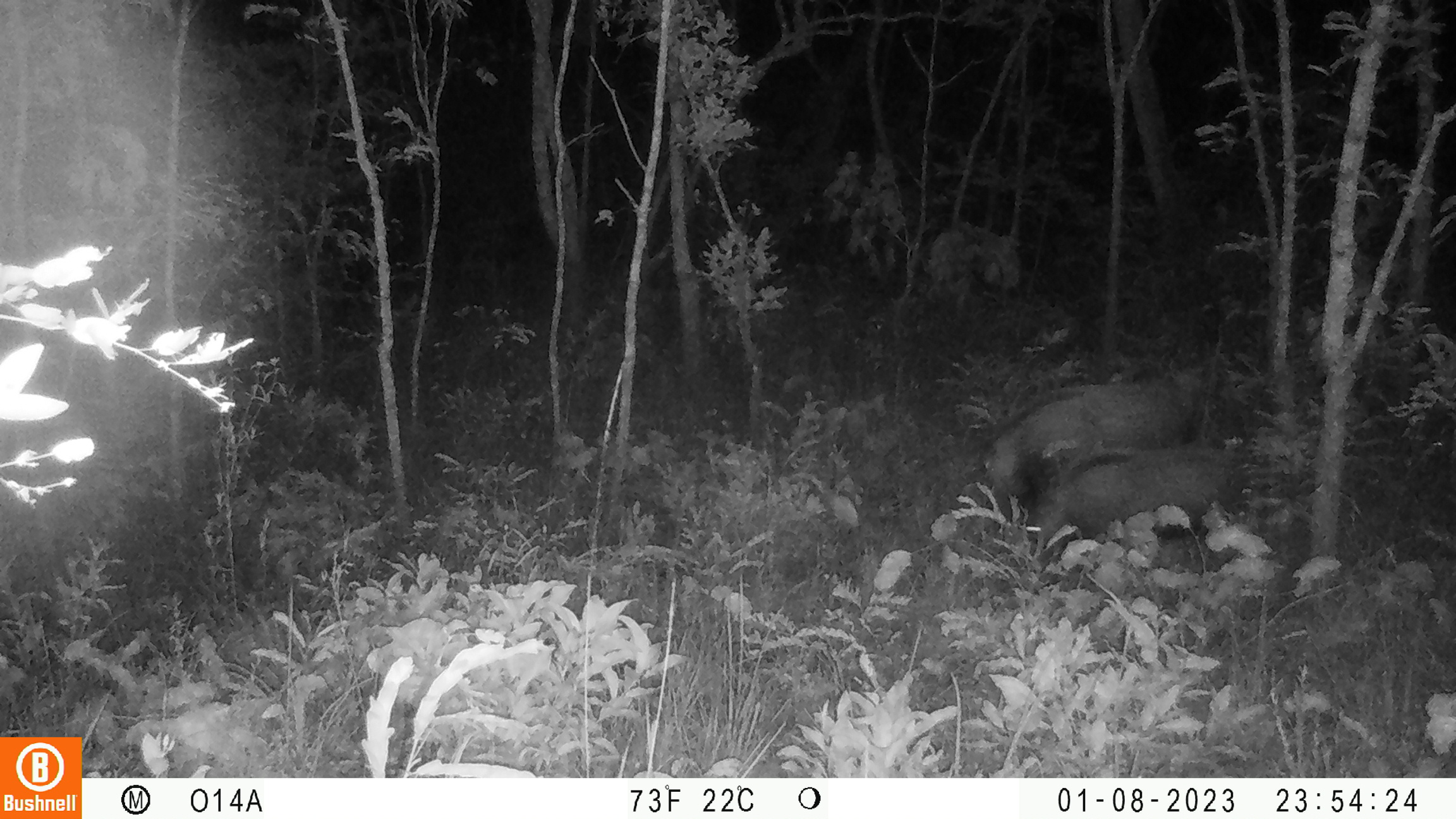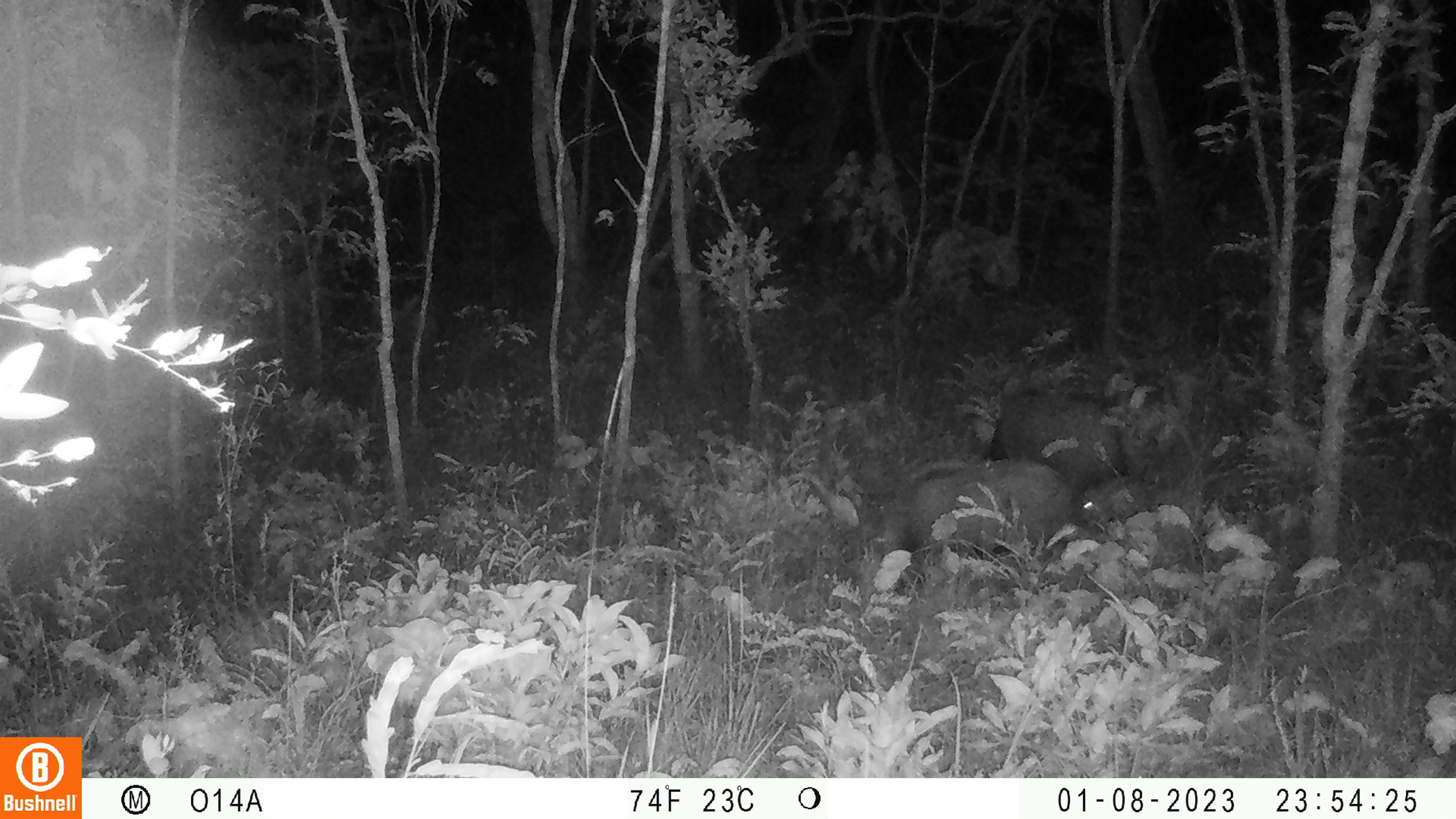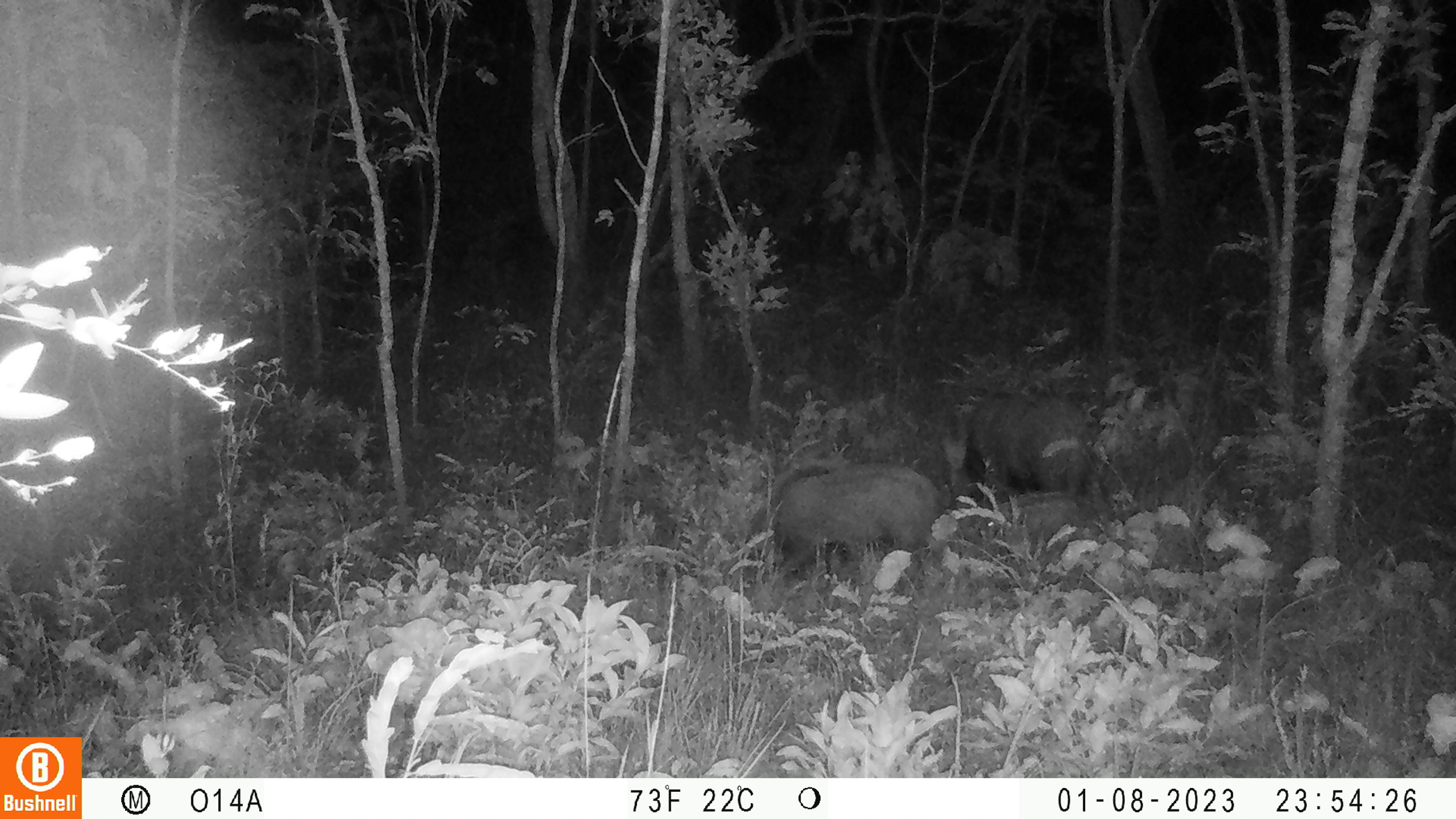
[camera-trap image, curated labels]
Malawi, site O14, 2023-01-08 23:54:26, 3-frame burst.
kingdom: Animalia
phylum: Chordata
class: Mammalia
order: Artiodactyla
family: Suidae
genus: Potamochoerus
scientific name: Potamochoerus larvatus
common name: bushpig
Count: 2.